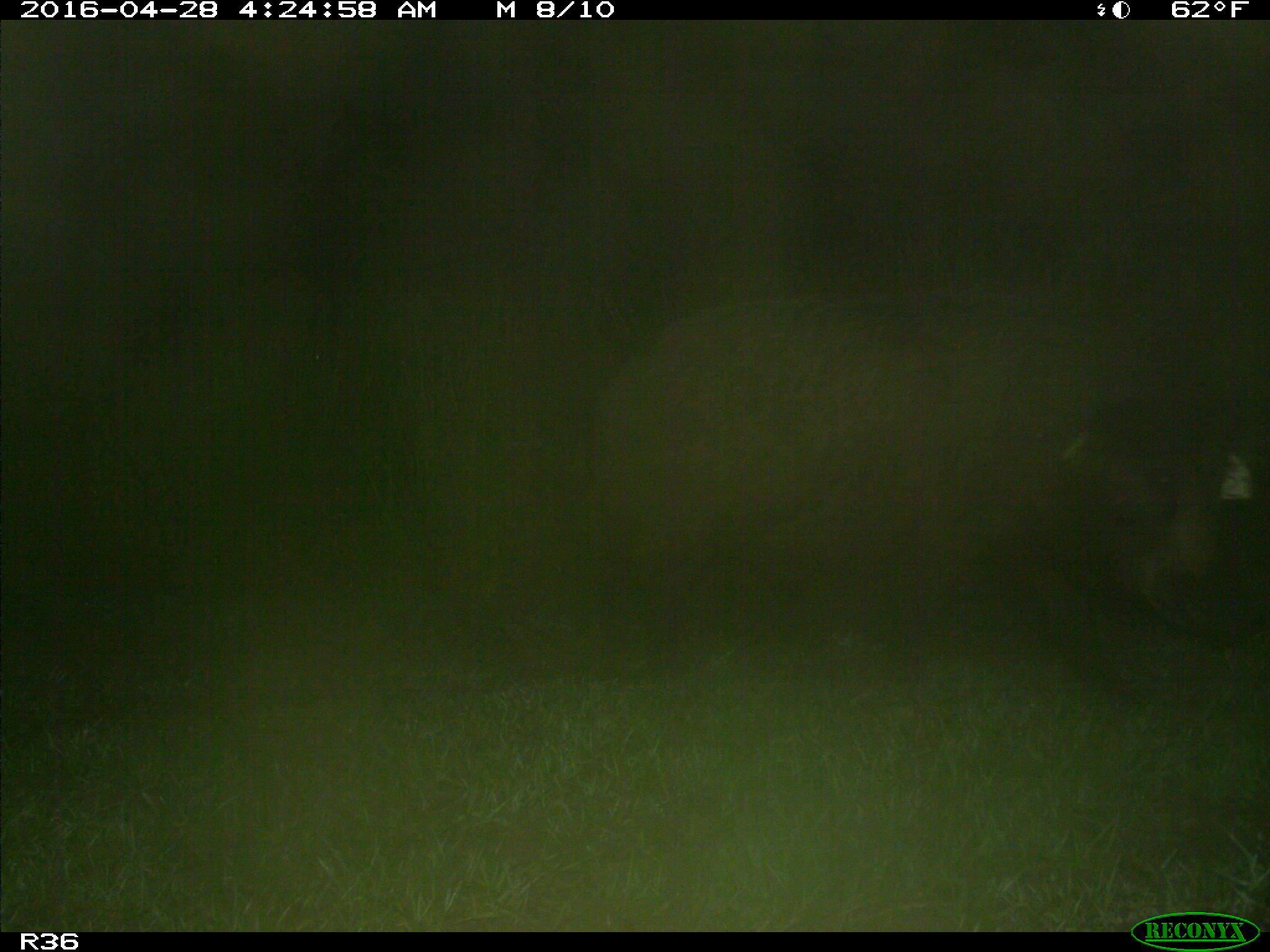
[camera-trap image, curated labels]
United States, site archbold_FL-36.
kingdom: Animalia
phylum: Chordata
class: Mammalia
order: Artiodactyla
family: Suidae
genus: Sus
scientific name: Sus scrofa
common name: wild boar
Sus scrofa (wild boar).